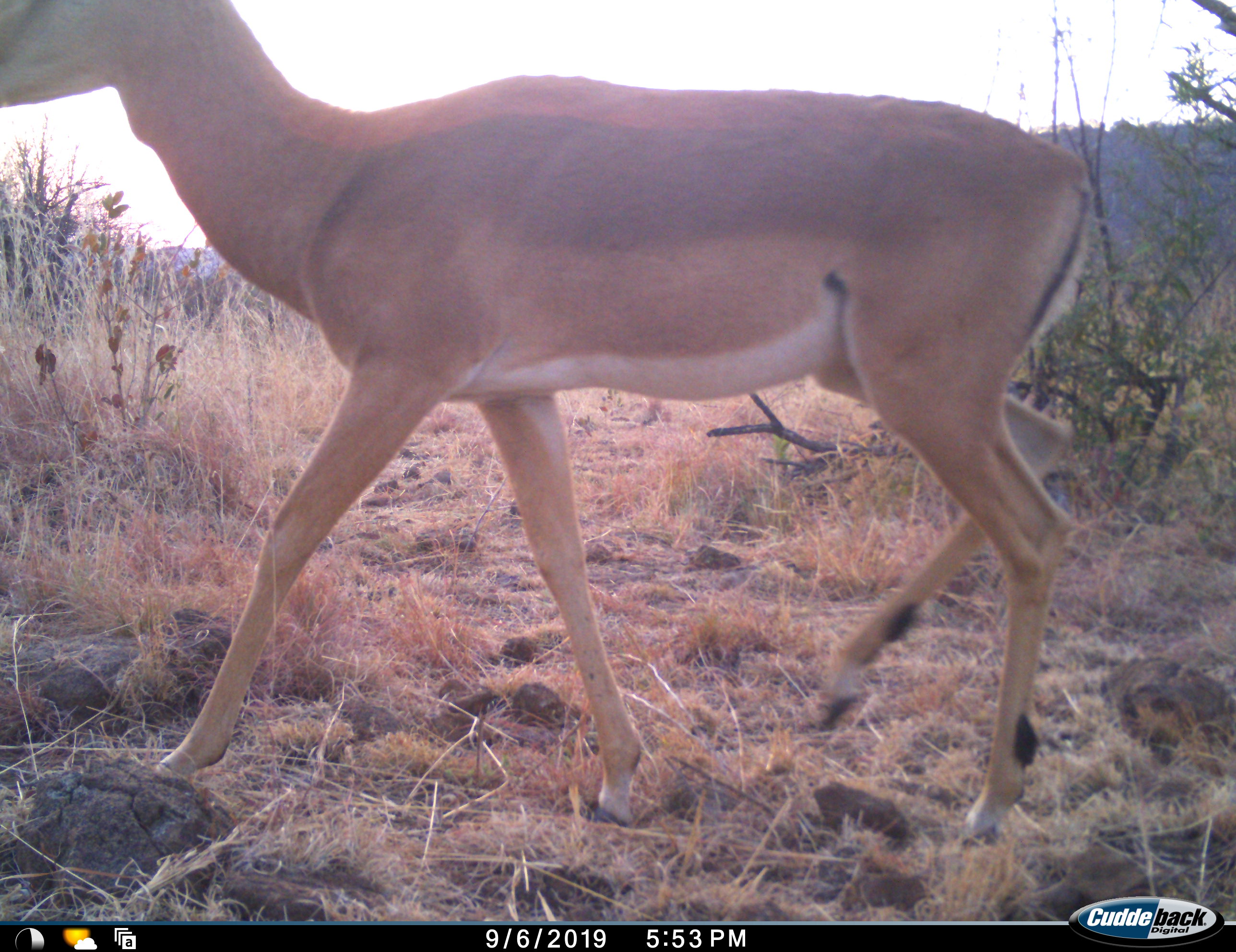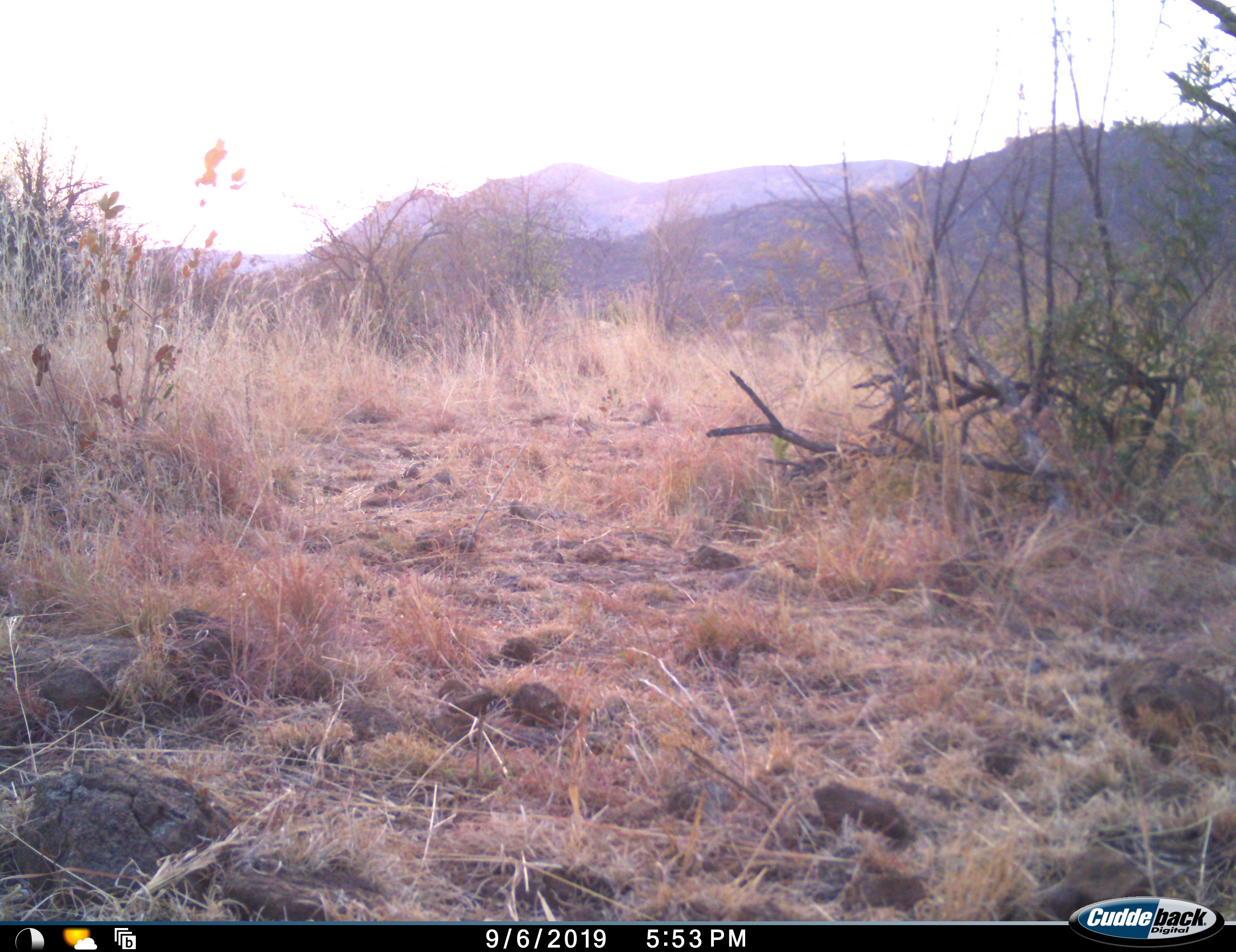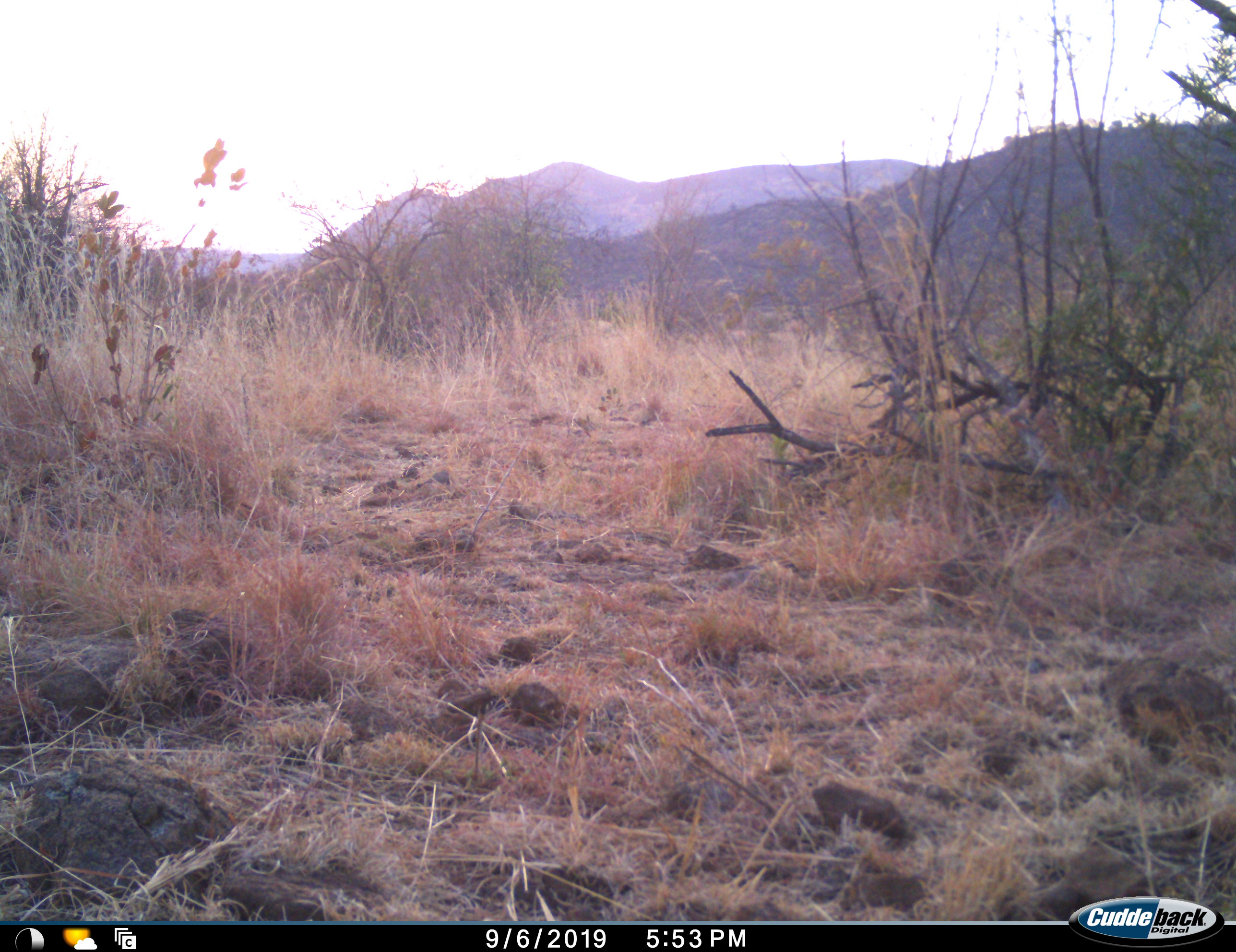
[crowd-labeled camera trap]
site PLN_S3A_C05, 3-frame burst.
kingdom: Animalia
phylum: Chordata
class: Mammalia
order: Artiodactyla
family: Bovidae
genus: Aepyceros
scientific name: Aepyceros melampus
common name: impala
Impala (Aepyceros melampus), count 1. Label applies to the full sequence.